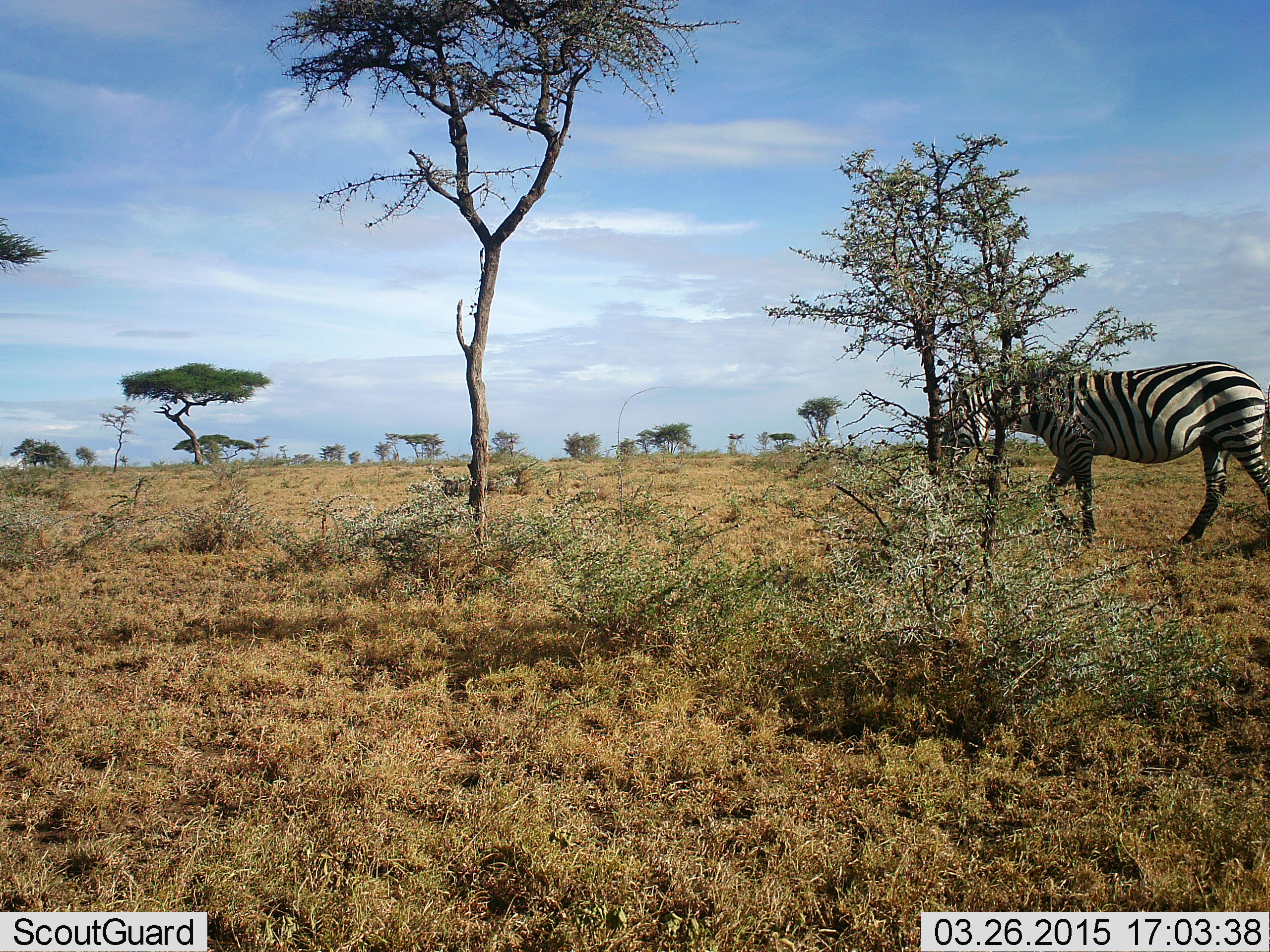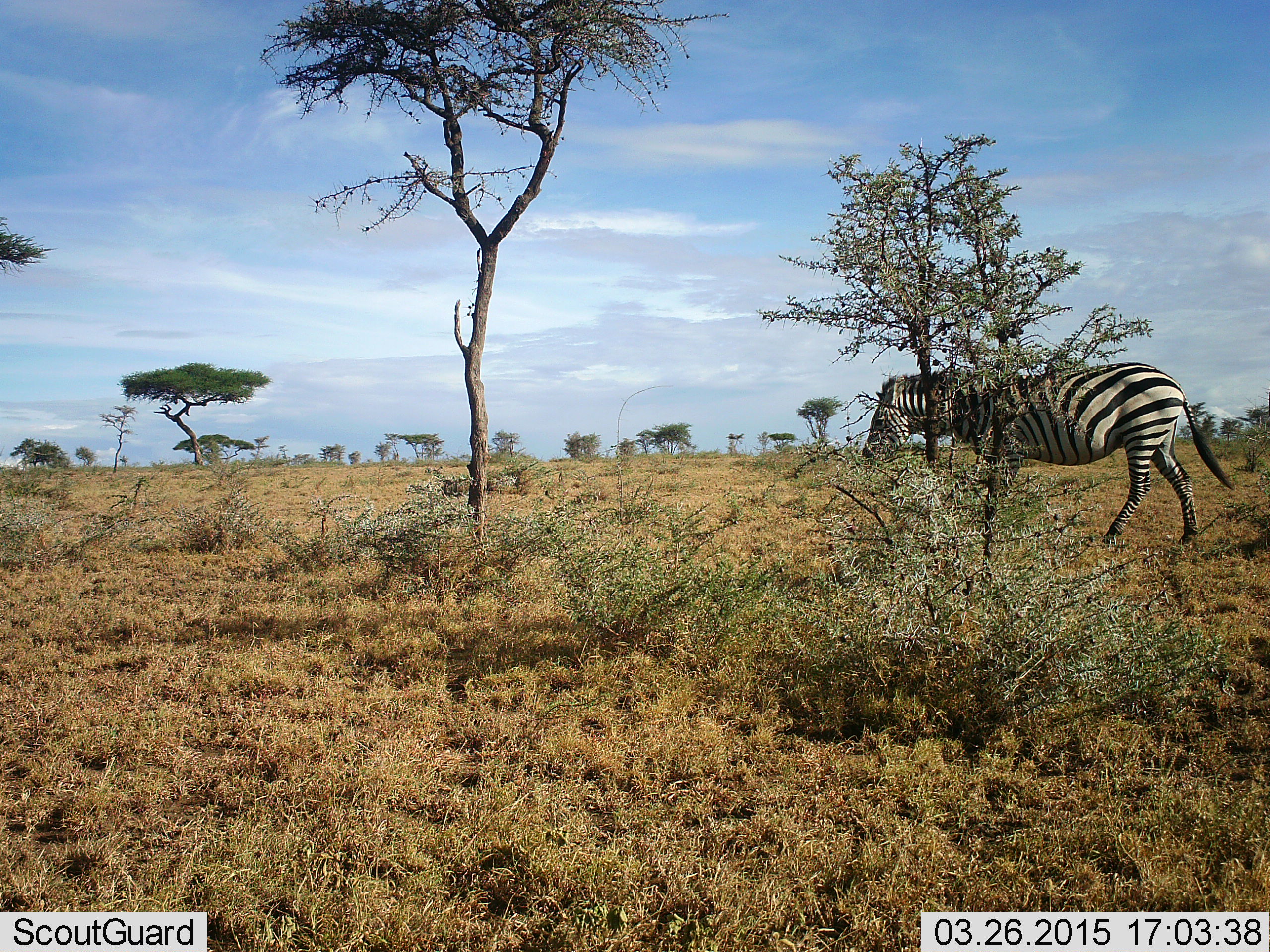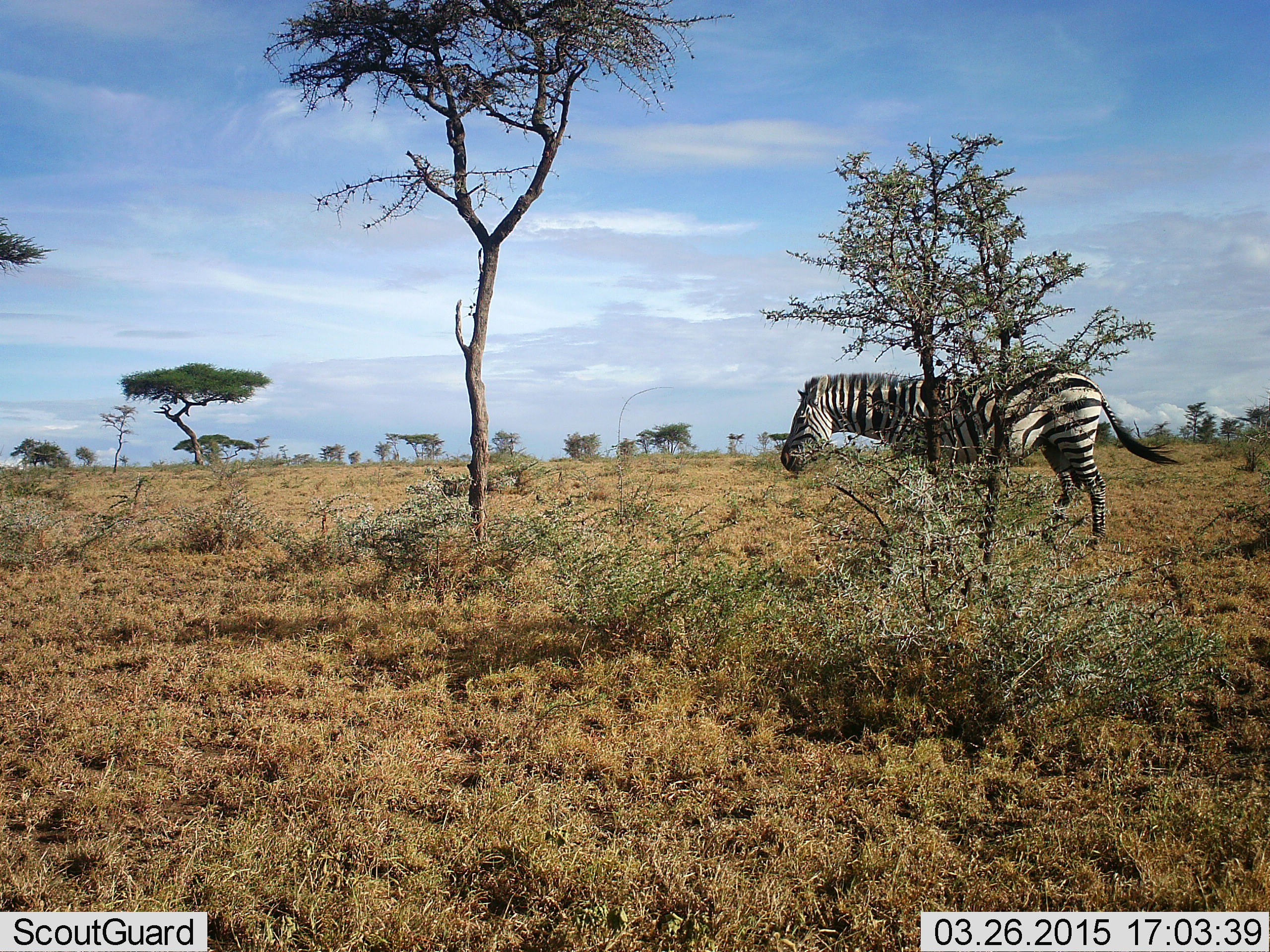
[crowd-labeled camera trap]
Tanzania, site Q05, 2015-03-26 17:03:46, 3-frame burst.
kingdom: Animalia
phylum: Chordata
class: Mammalia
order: Perissodactyla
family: Equidae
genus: Equus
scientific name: Equus quagga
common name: plains zebra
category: zebra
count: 1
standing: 0%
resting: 0%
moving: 100%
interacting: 0%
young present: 0%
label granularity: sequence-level